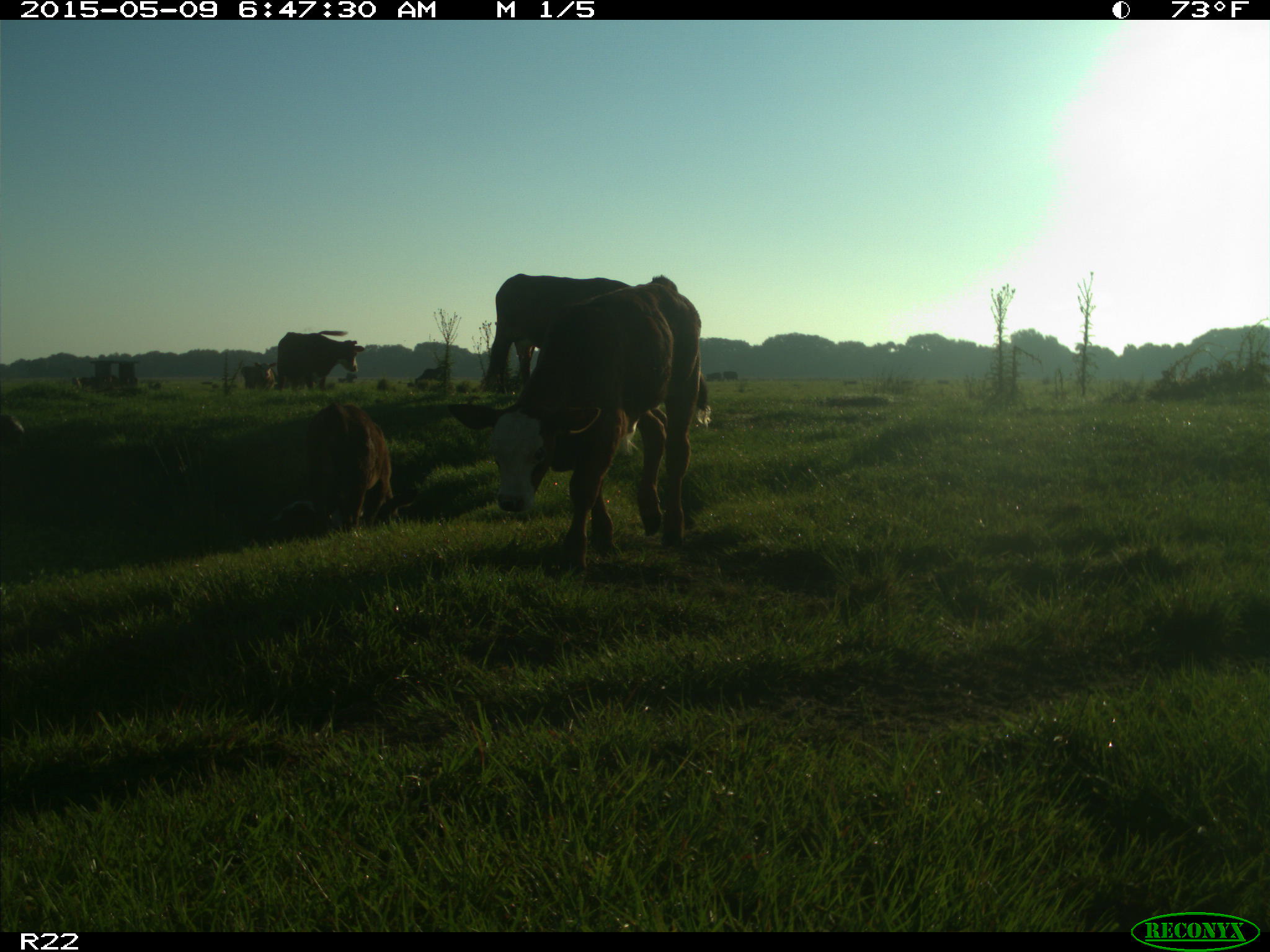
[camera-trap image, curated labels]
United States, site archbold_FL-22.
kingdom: Animalia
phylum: Chordata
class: Mammalia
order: Artiodactyla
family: Bovidae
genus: Bos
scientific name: Bos taurus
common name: domestic cow